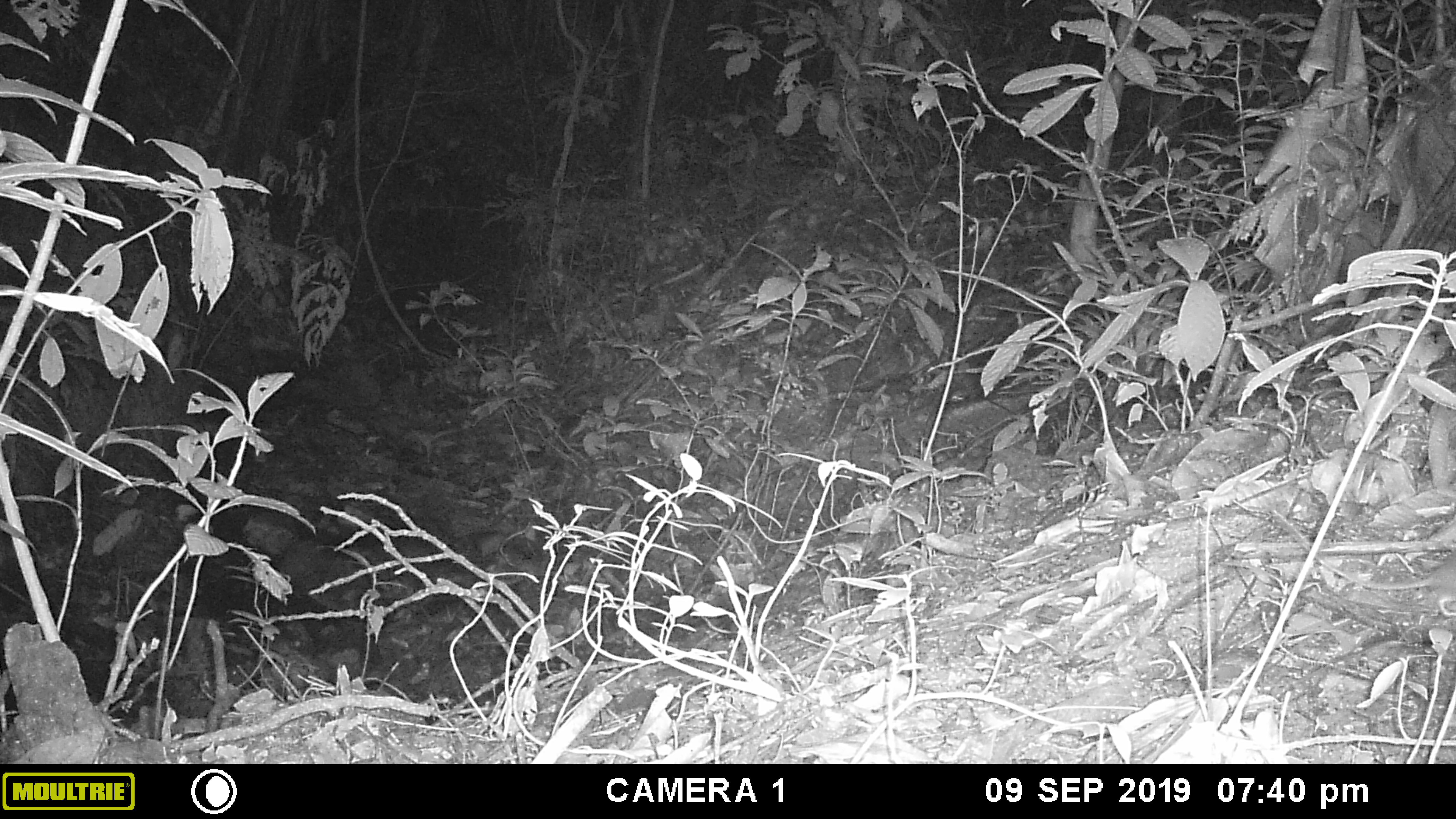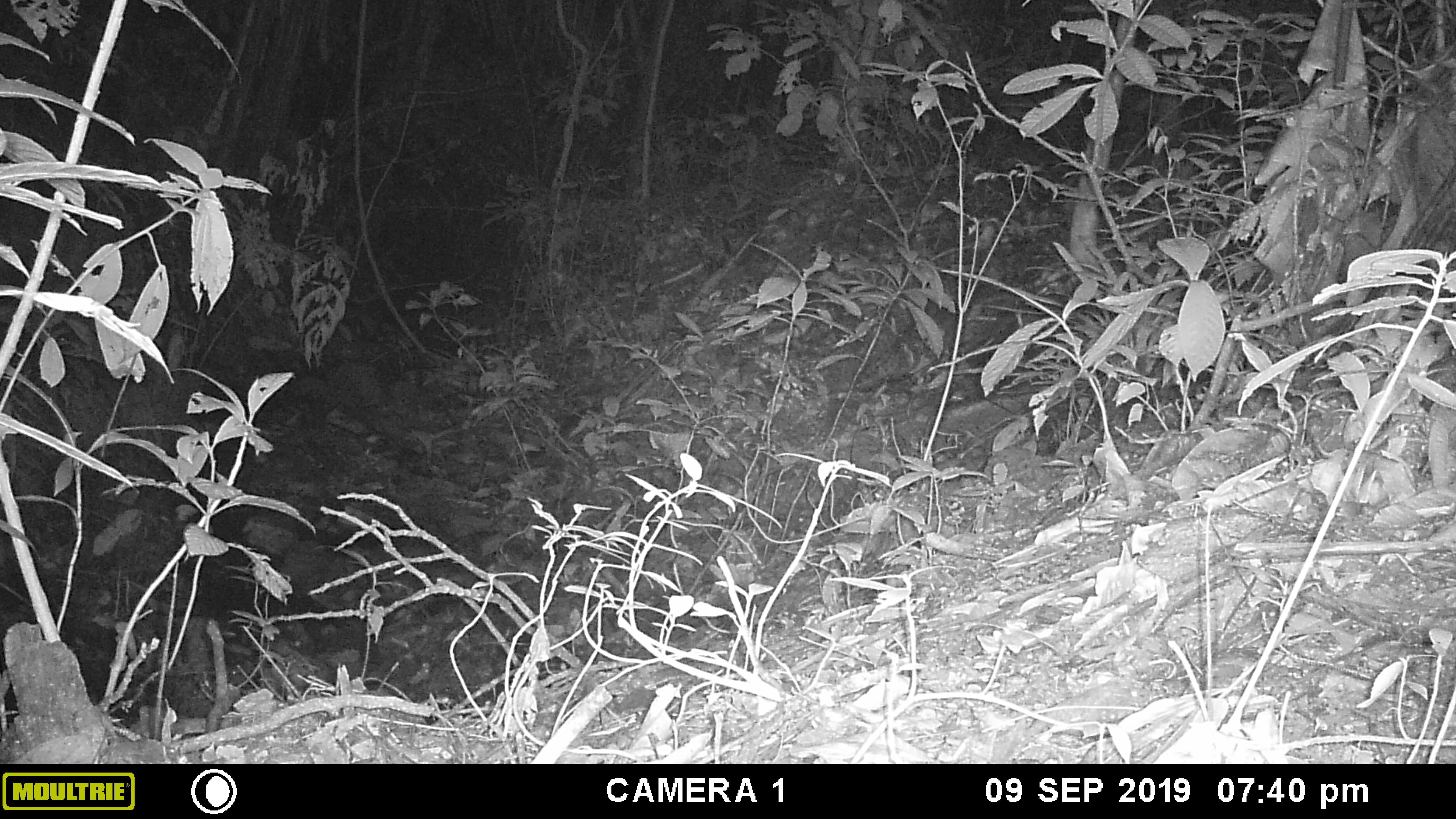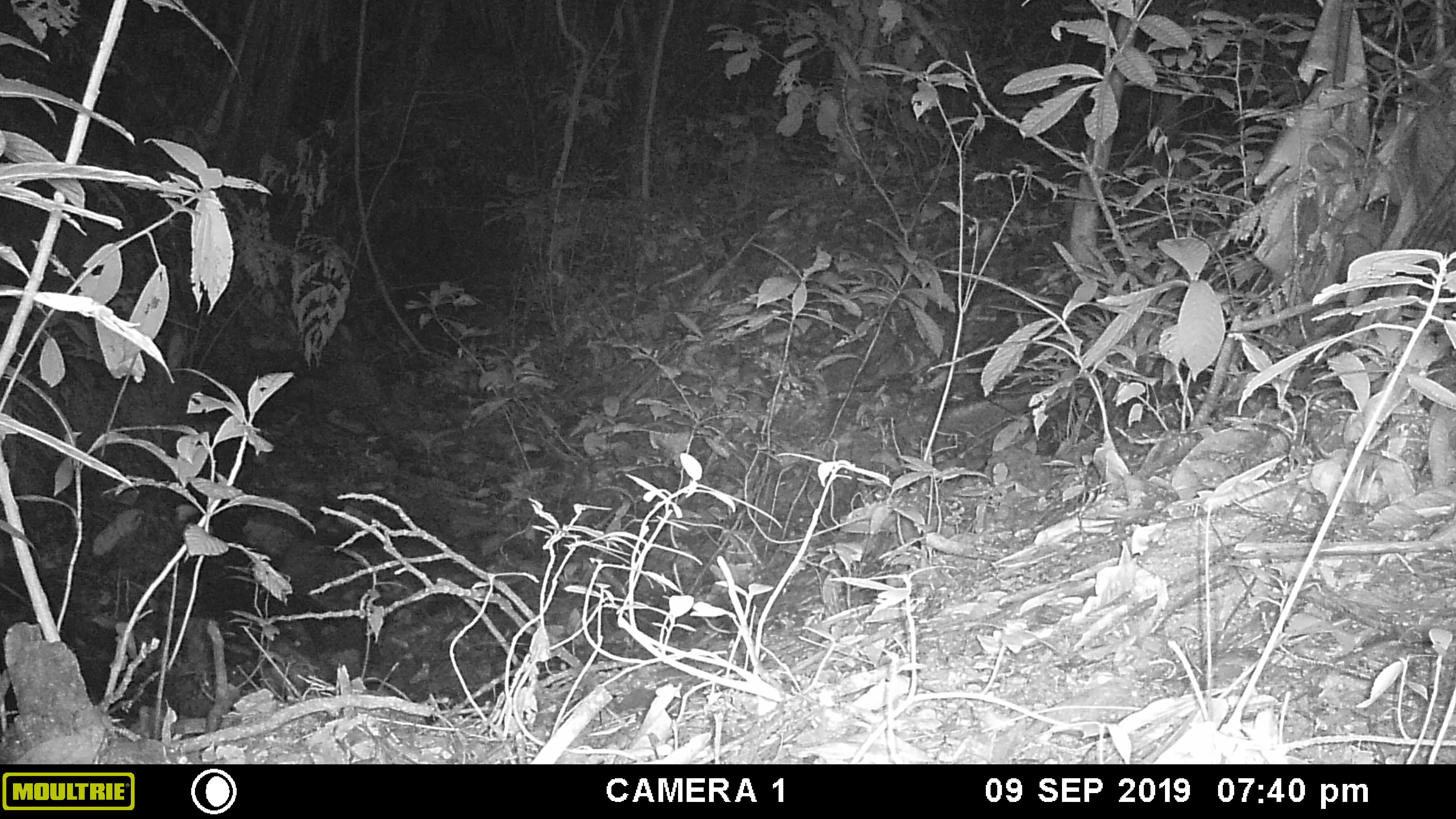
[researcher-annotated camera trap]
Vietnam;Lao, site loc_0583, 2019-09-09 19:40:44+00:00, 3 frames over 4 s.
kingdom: Animalia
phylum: Chordata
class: Mammalia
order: Rodentia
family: Muridae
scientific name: Muridae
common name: old-world mice and rats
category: unidentified murid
Unidentified murid (old-world mice and rats) (Muridae). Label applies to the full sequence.